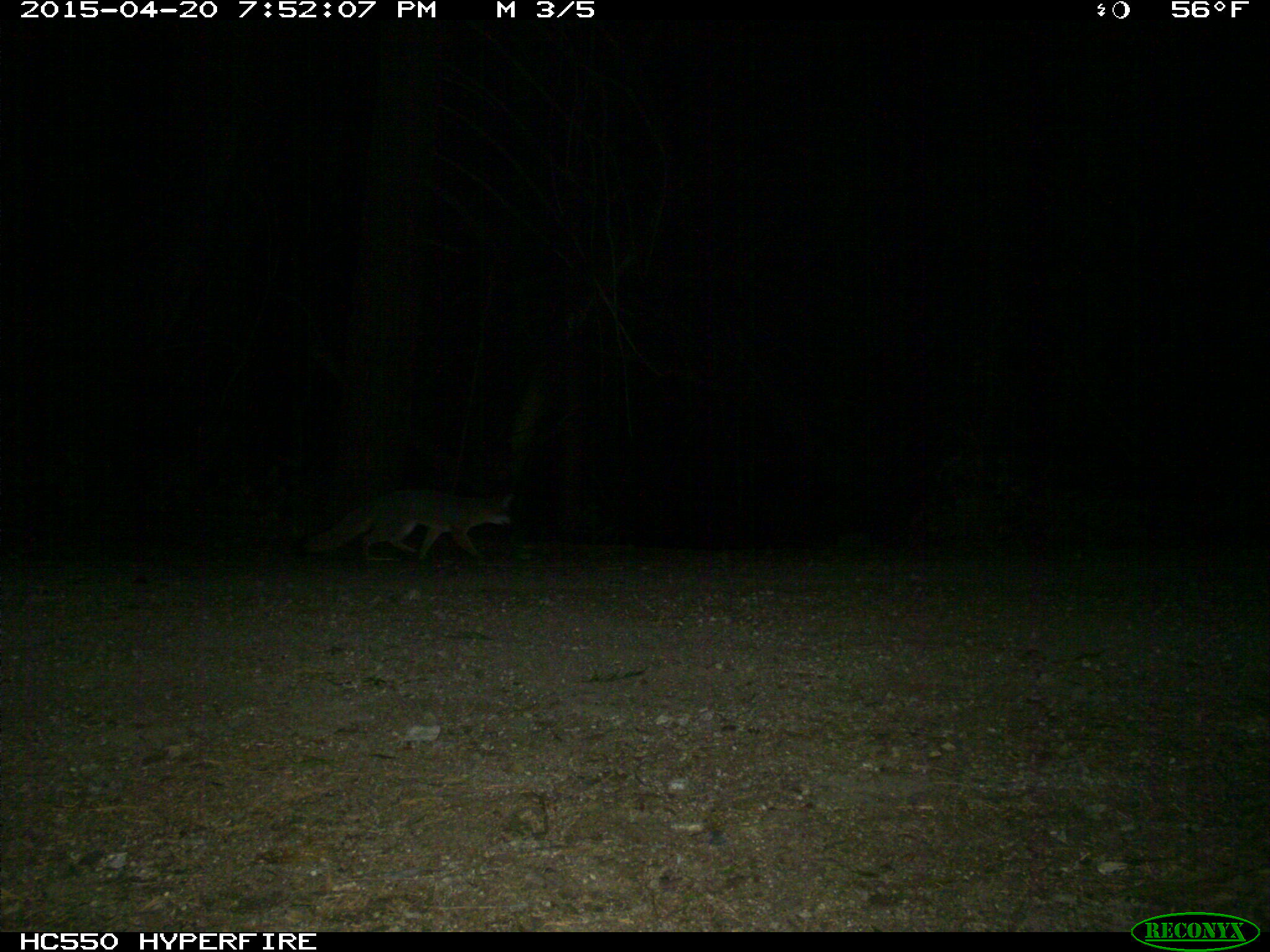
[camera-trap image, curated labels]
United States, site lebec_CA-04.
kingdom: Animalia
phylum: Chordata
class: Mammalia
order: Carnivora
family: Canidae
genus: Urocyon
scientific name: Urocyon cinereoargenteus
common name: gray fox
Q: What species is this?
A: Urocyon cinereoargenteus (gray fox).